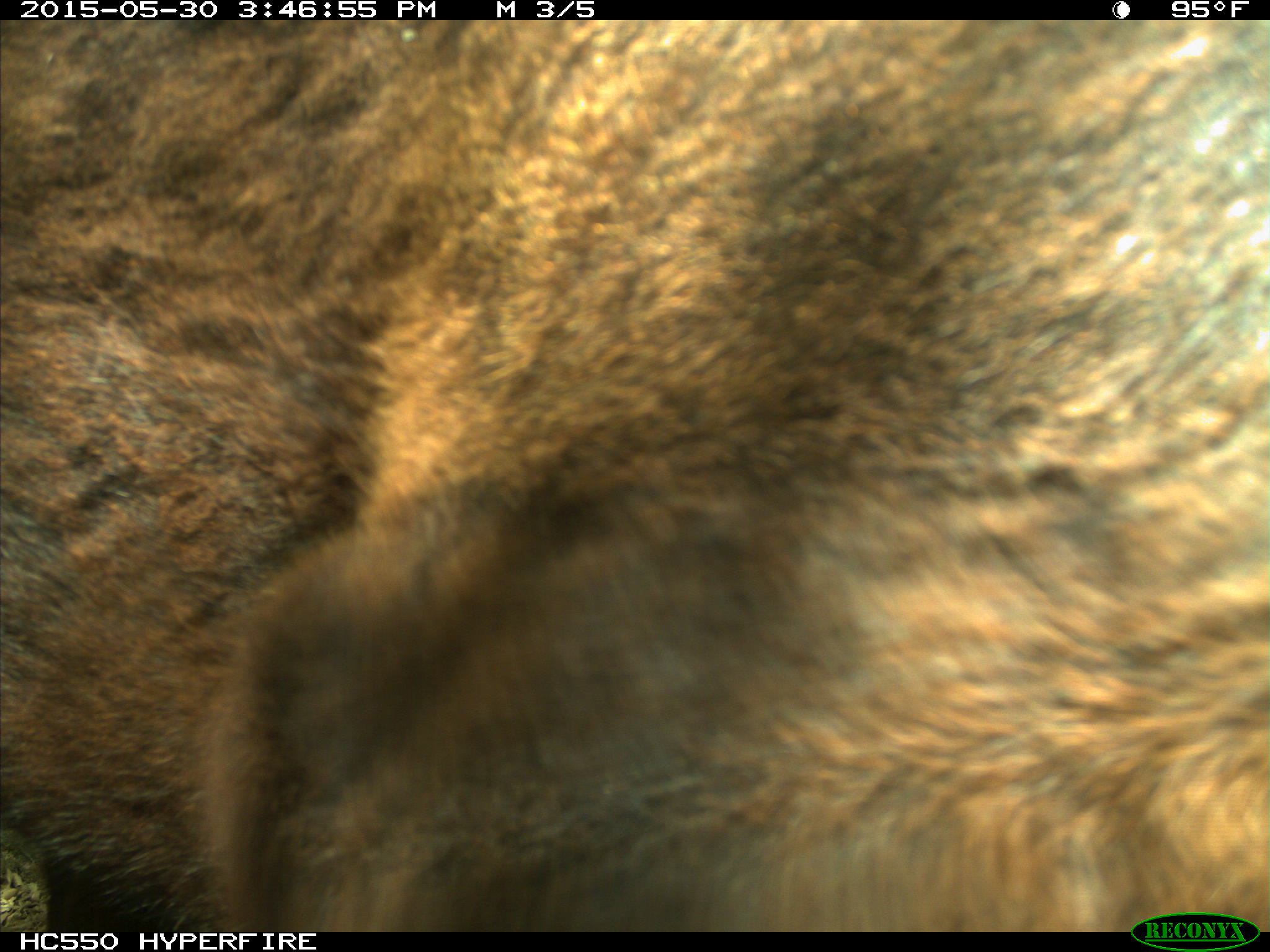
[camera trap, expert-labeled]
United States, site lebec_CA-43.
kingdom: Animalia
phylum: Chordata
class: Mammalia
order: Artiodactyla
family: Bovidae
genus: Bos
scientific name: Bos taurus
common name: domestic cow